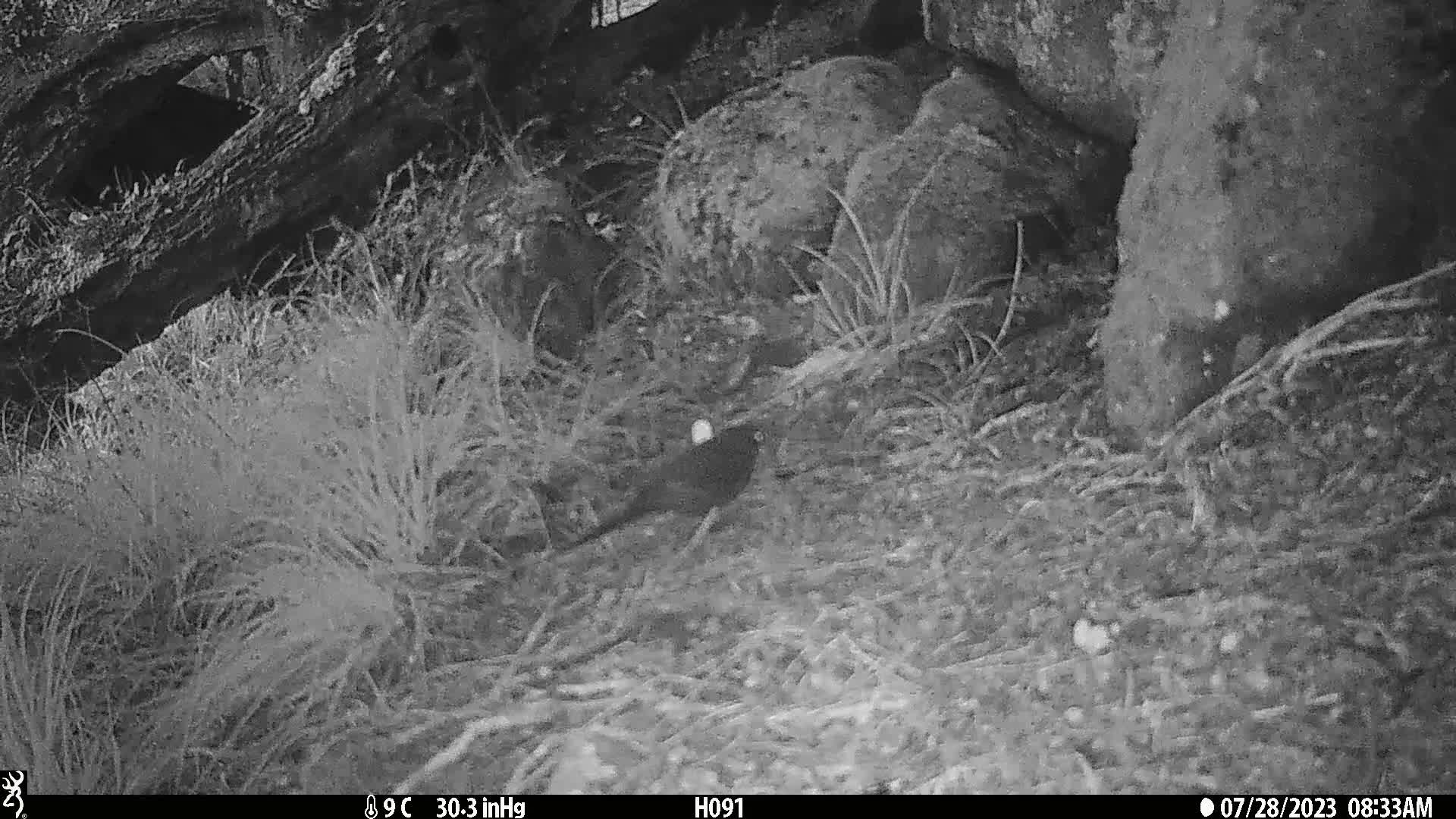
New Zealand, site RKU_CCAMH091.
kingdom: Animalia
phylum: Chordata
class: Aves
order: Passeriformes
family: Turdidae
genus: Turdus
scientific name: Turdus merula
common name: eurasian blackbird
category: blackbird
Blackbird (eurasian blackbird) (Turdus merula).